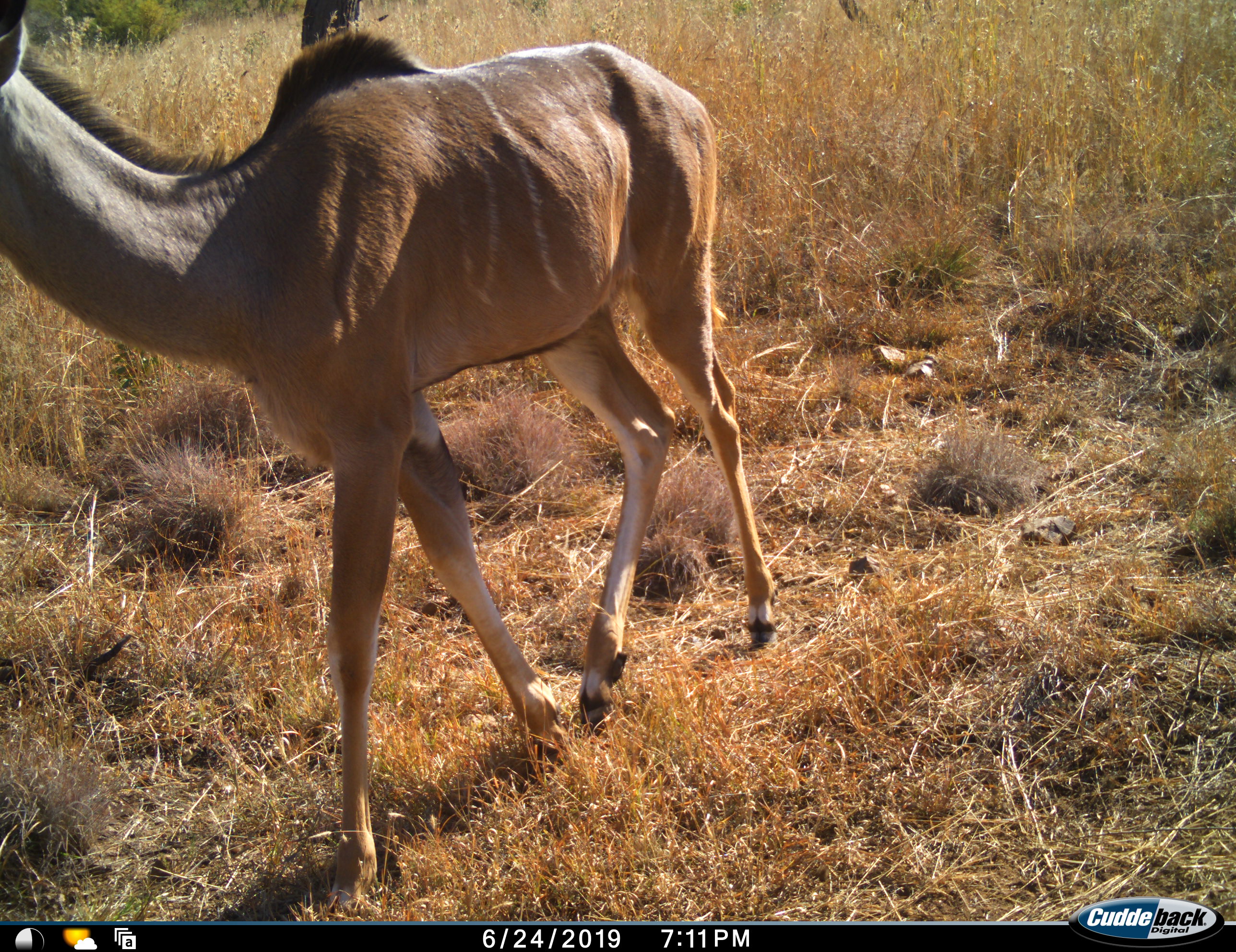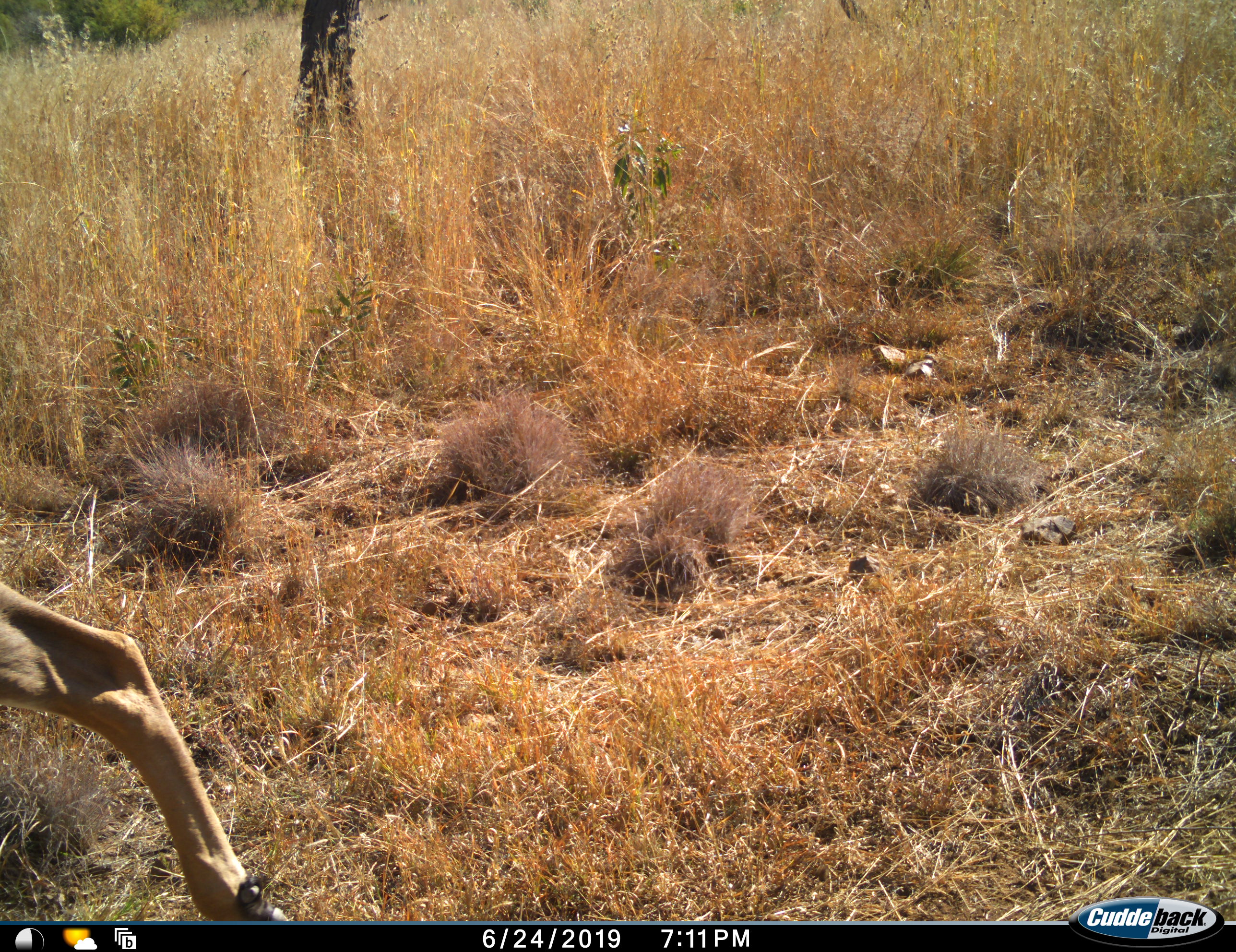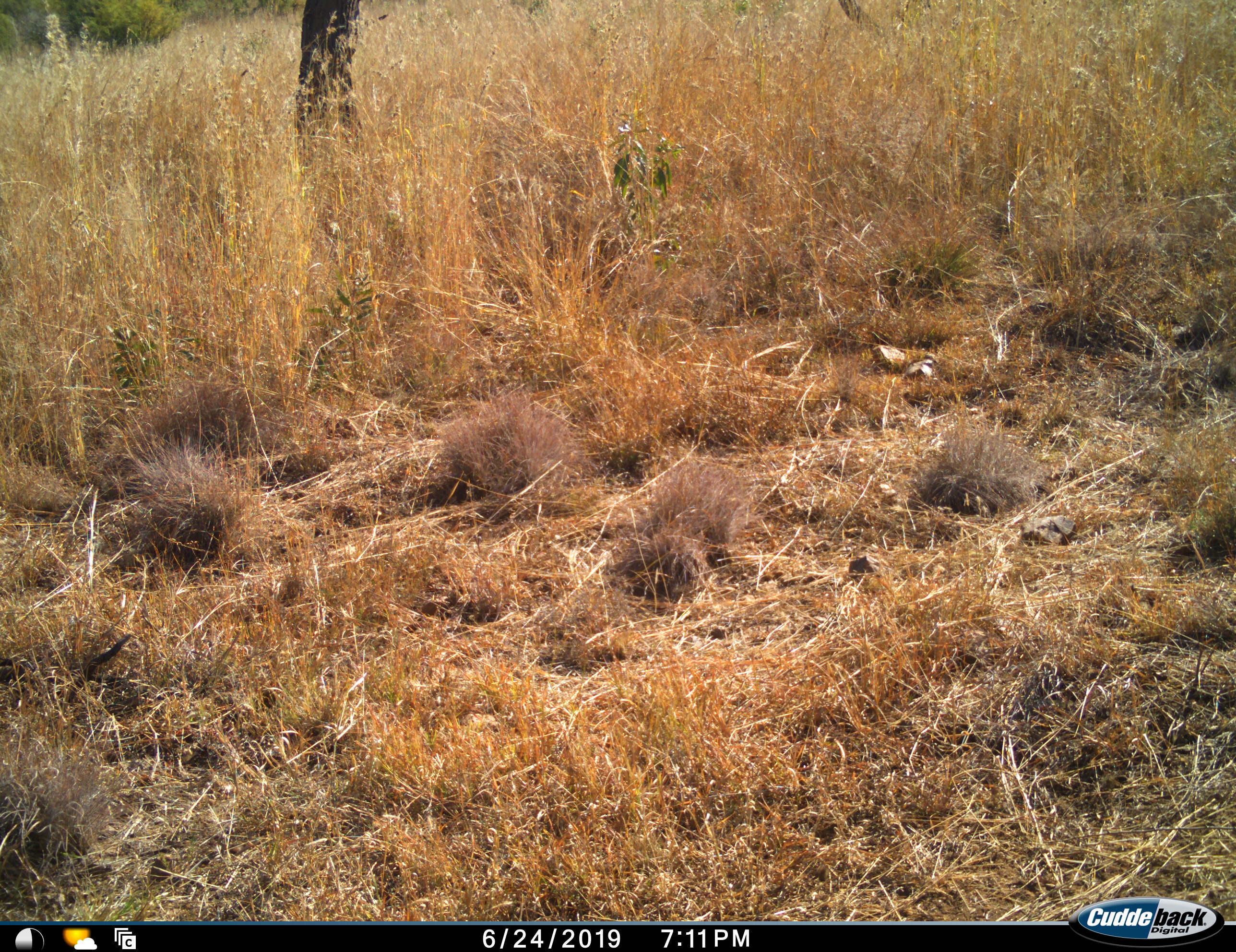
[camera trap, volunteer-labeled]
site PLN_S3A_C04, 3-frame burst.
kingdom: Animalia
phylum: Chordata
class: Mammalia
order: Artiodactyla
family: Bovidae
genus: Tragelaphus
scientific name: Tragelaphus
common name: kudu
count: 1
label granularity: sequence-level